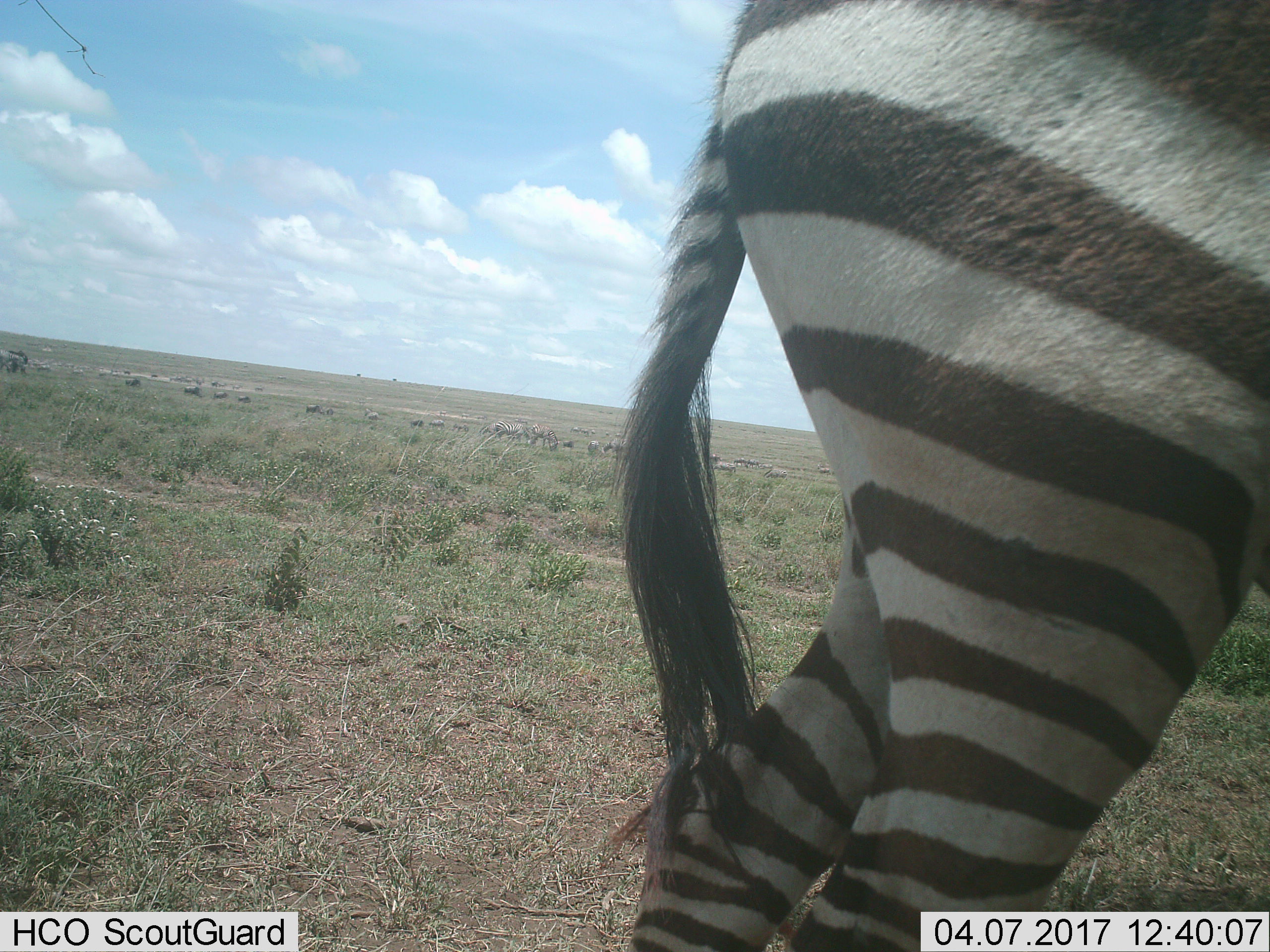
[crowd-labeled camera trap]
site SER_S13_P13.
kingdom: Animalia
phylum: Chordata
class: Mammalia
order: Perissodactyla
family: Equidae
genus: Equus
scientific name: Equus quagga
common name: plains zebra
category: zebraplains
Zebraplains (plains zebra) (Equus quagga), count 11-50. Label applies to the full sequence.